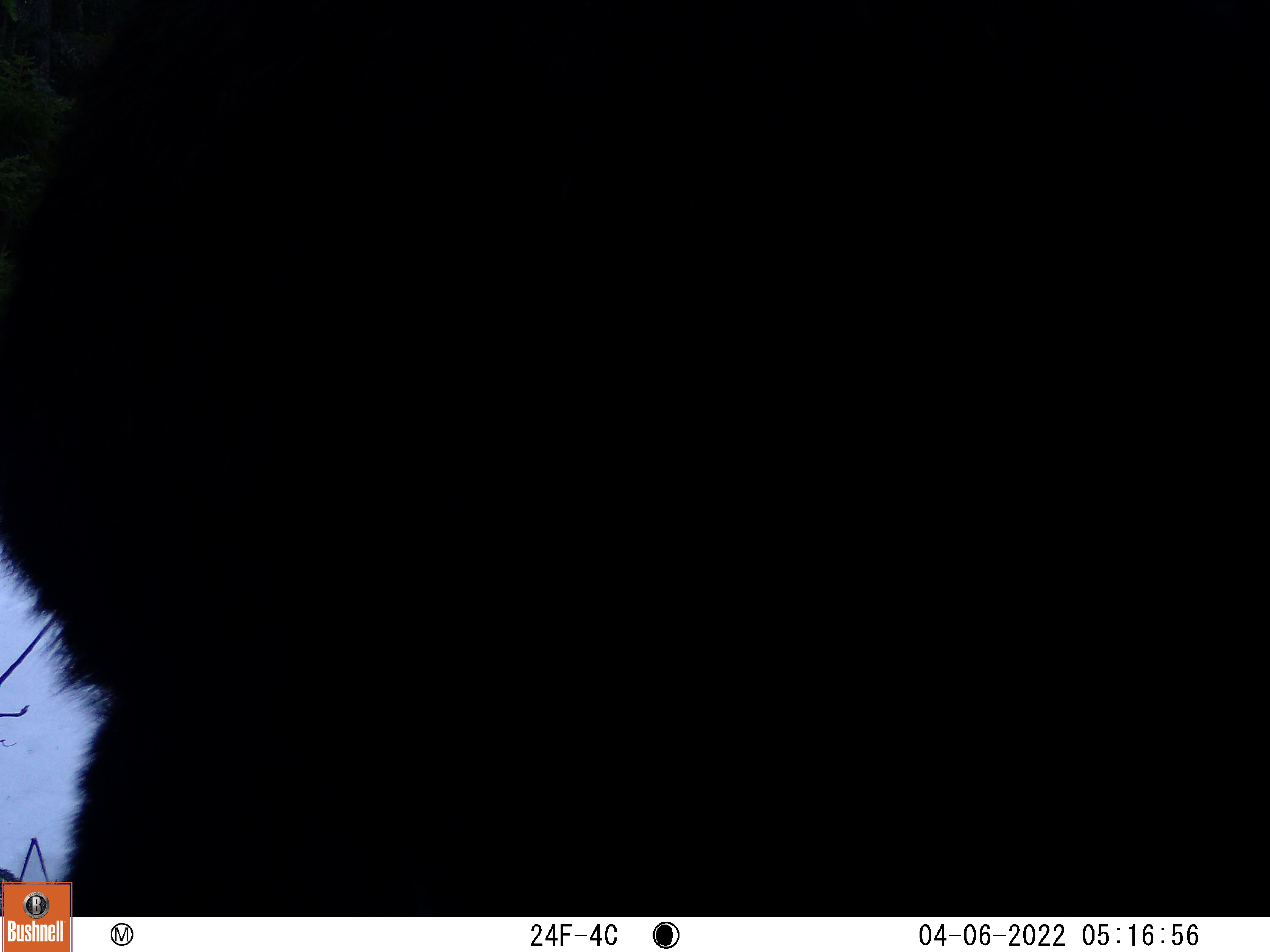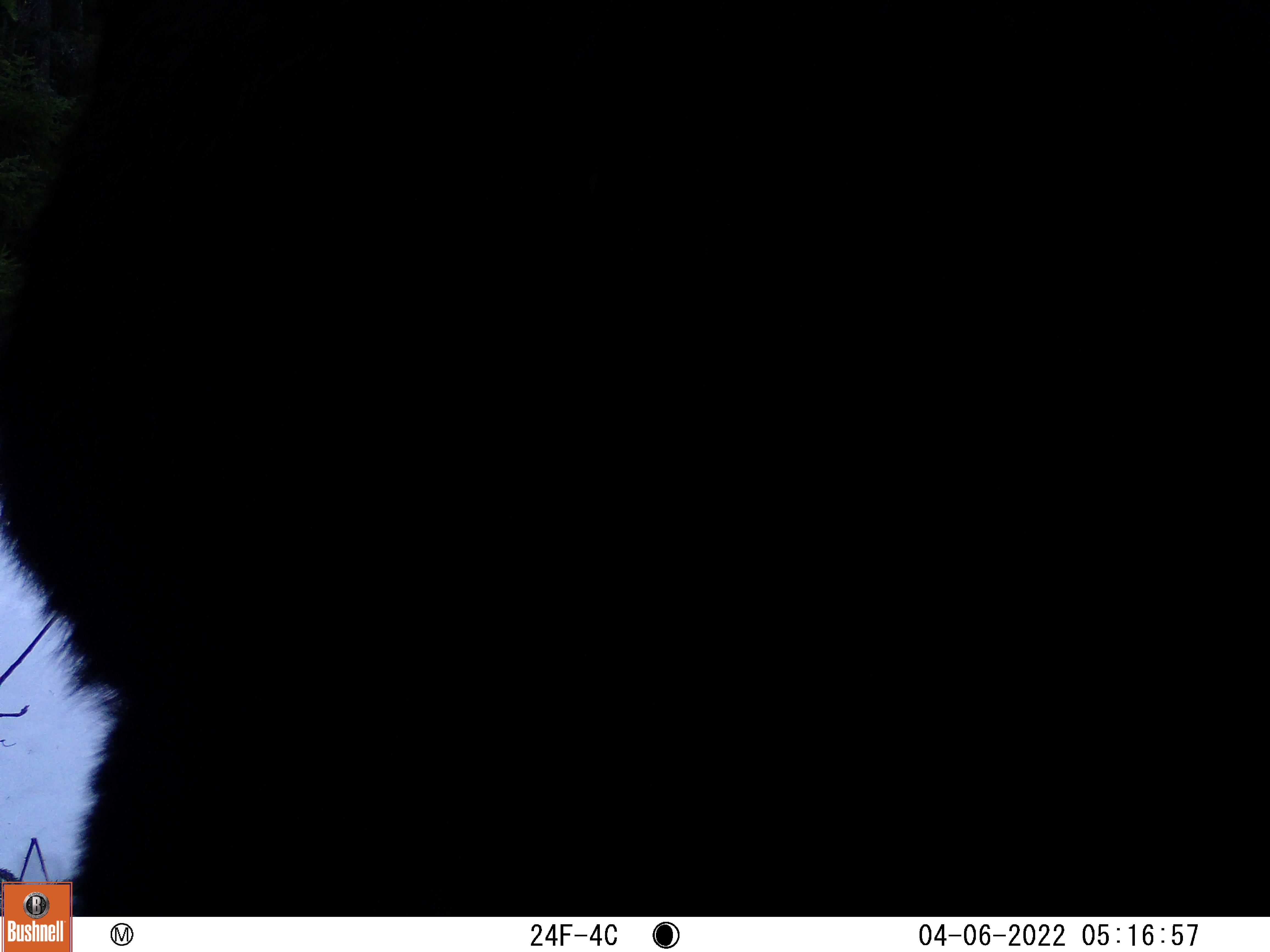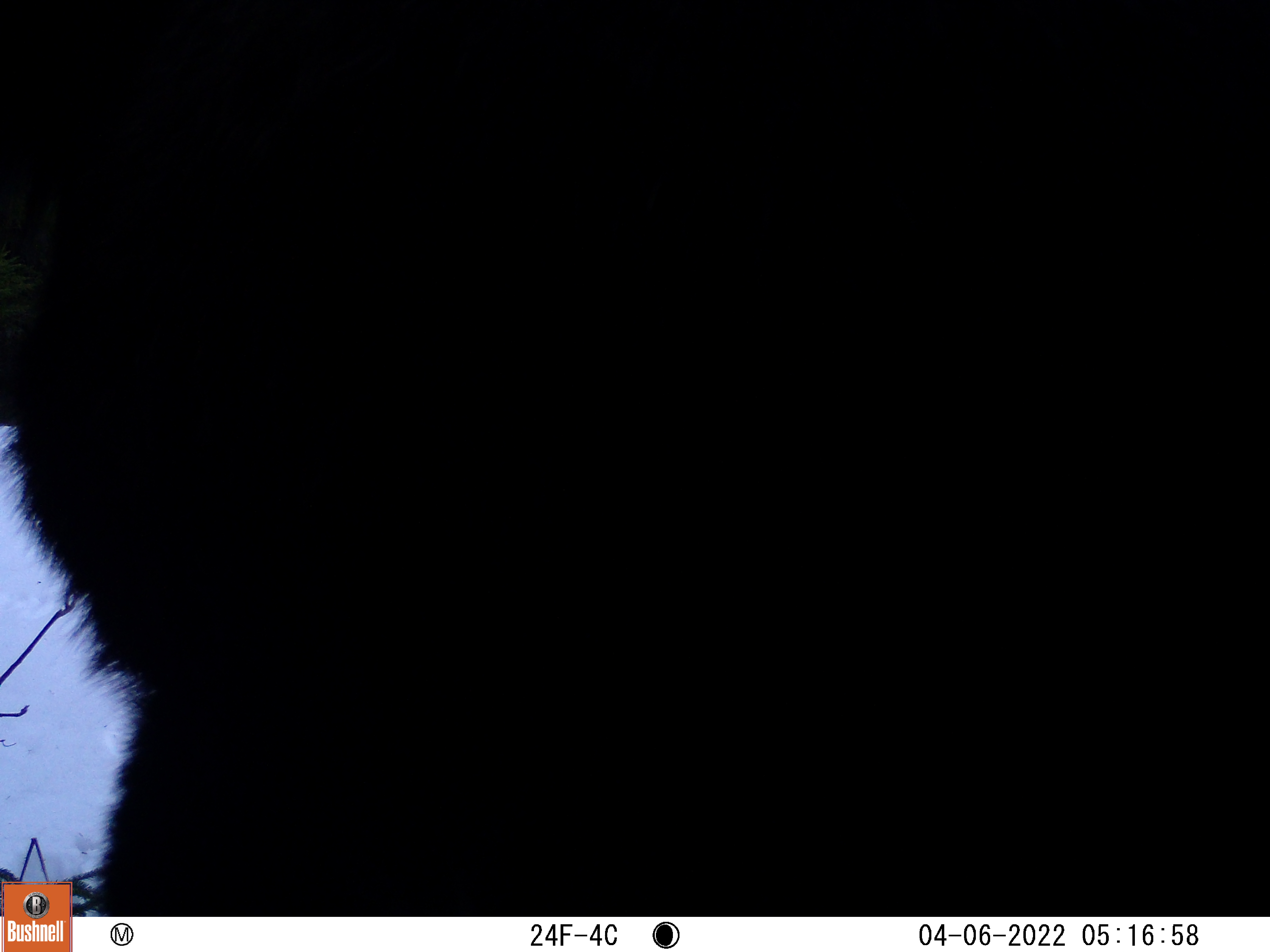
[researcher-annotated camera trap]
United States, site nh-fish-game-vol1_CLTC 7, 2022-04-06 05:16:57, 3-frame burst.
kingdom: Animalia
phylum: Chordata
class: Mammalia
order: Artiodactyla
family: Cervidae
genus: Alces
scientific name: Alces alces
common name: moose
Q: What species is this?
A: Moose (Alces alces).